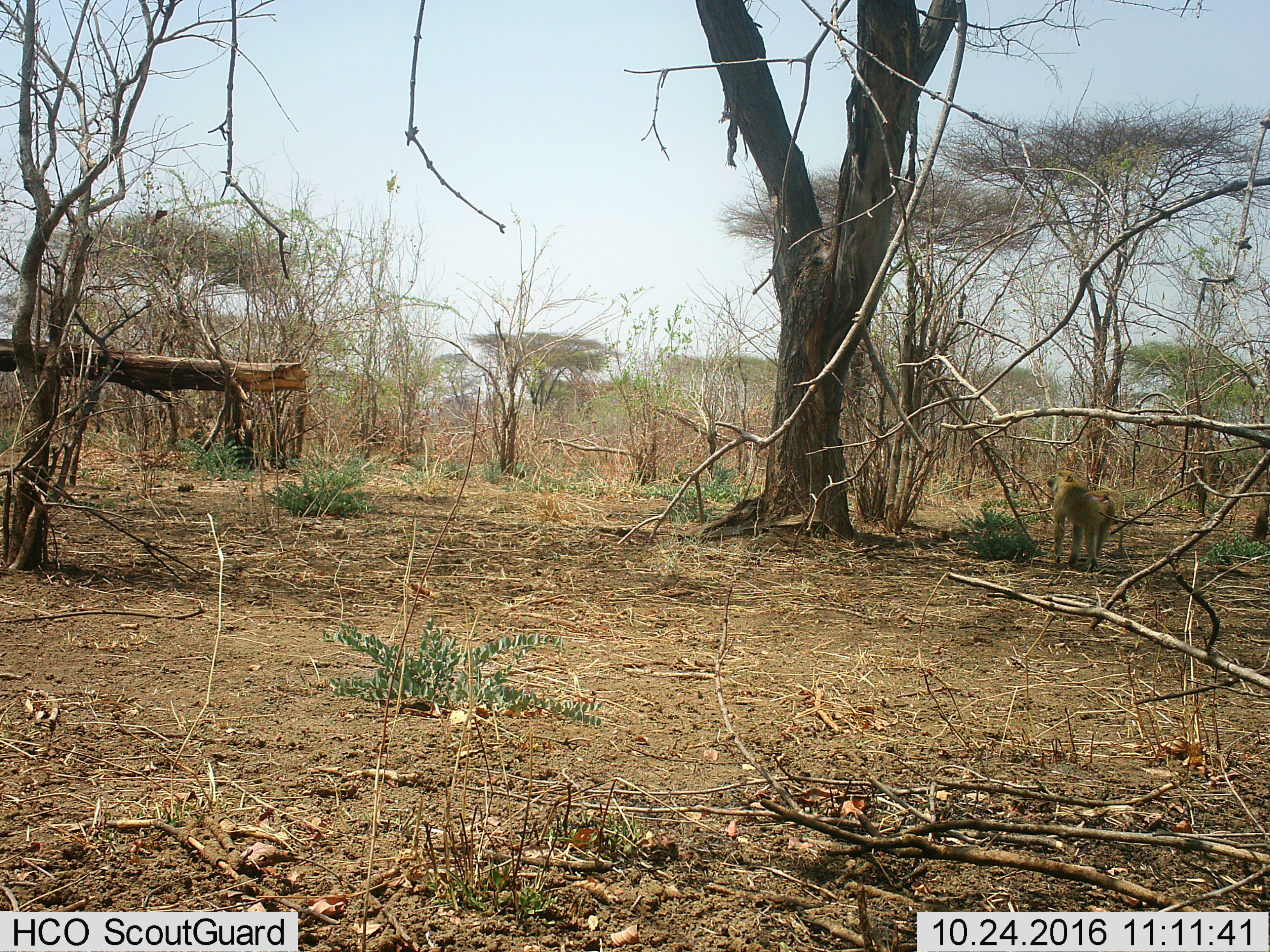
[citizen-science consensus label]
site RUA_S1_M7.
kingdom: Animalia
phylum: Chordata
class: Mammalia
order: Primates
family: Cercopithecidae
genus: Papio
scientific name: Papio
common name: baboon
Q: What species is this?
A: Baboon (Papio).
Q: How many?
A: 1.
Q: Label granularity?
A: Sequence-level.